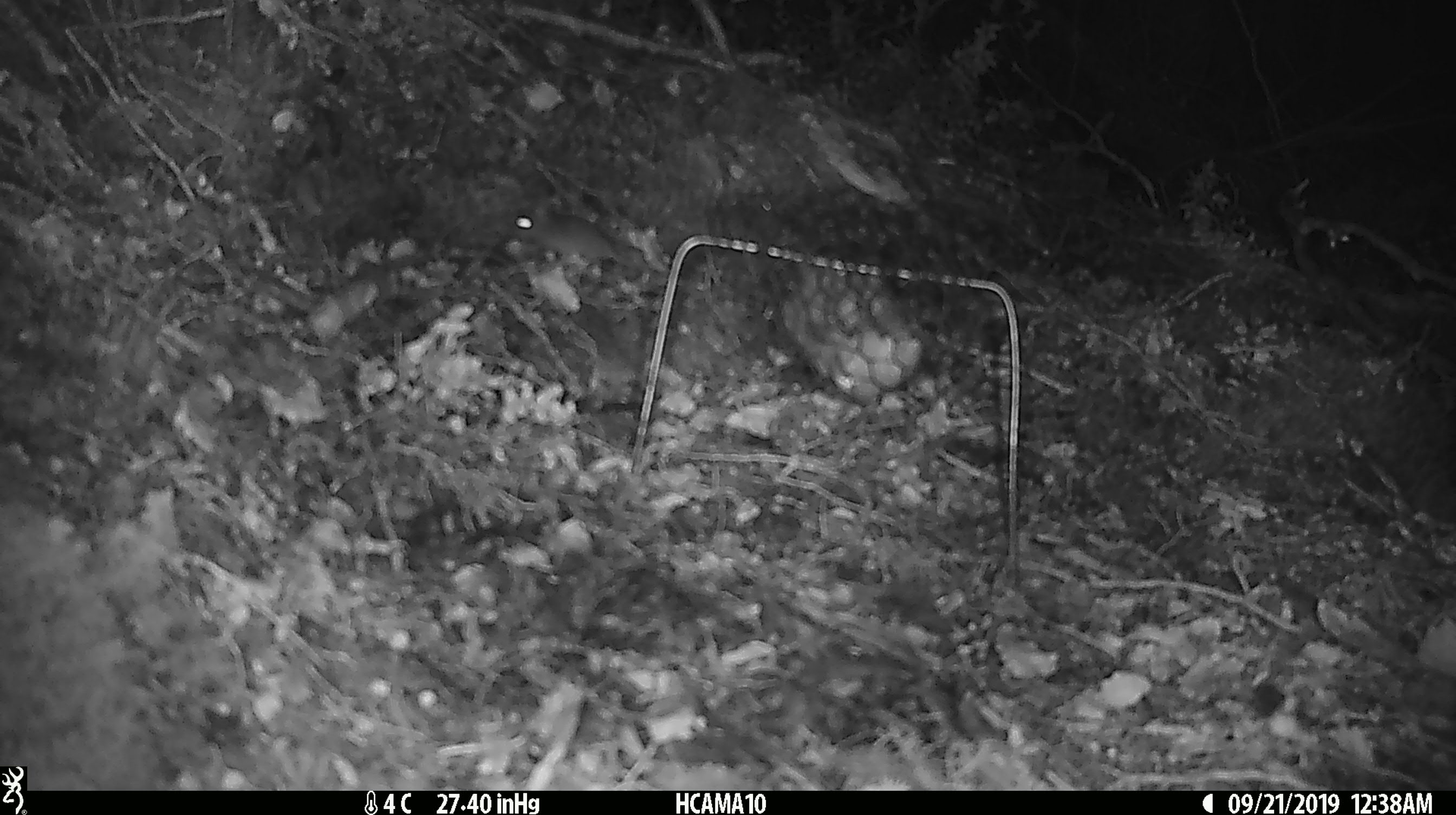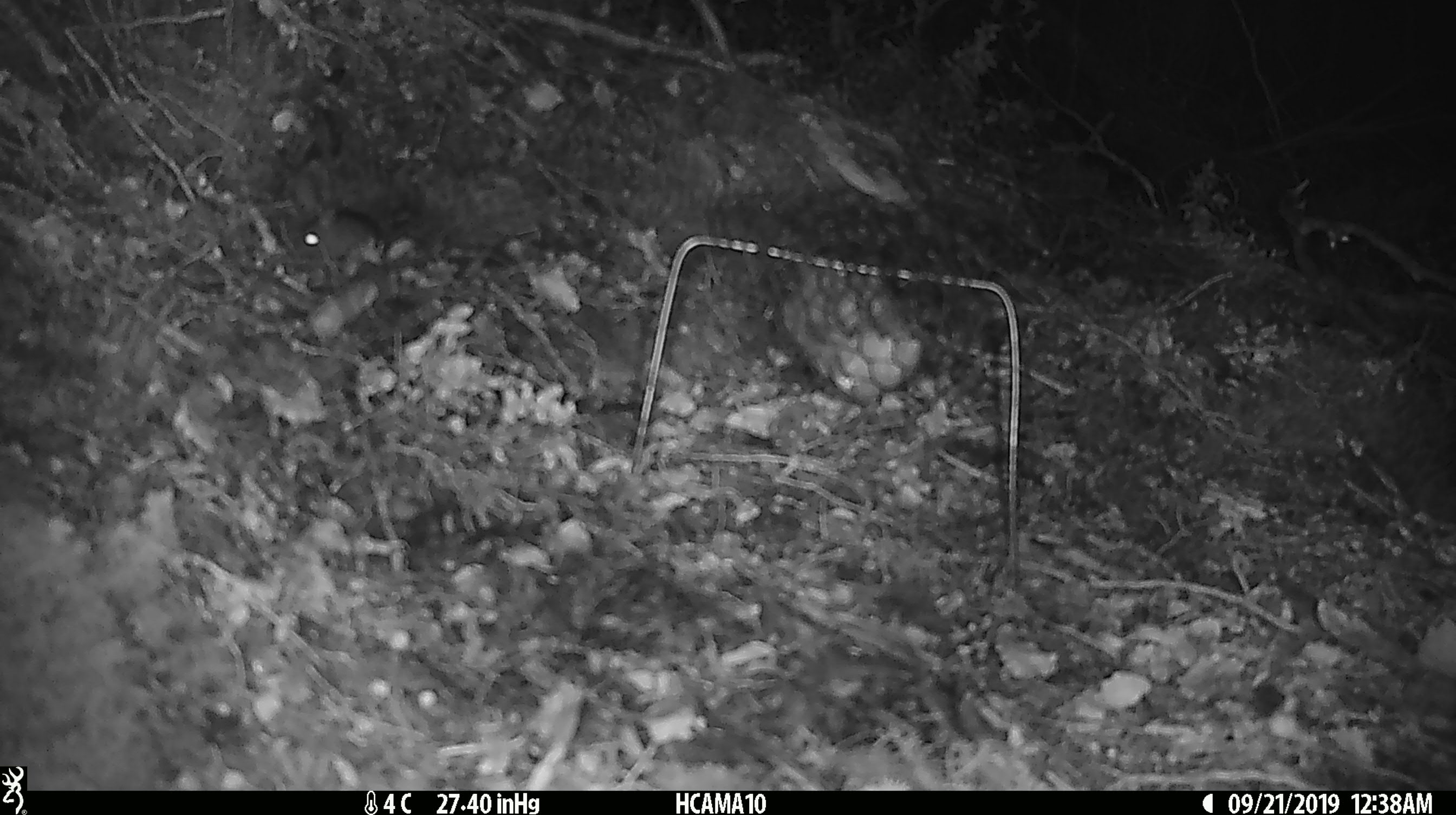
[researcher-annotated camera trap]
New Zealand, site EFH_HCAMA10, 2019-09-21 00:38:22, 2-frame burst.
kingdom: Animalia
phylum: Chordata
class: Mammalia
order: Rodentia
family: Muridae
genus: Mus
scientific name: Mus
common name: mouse